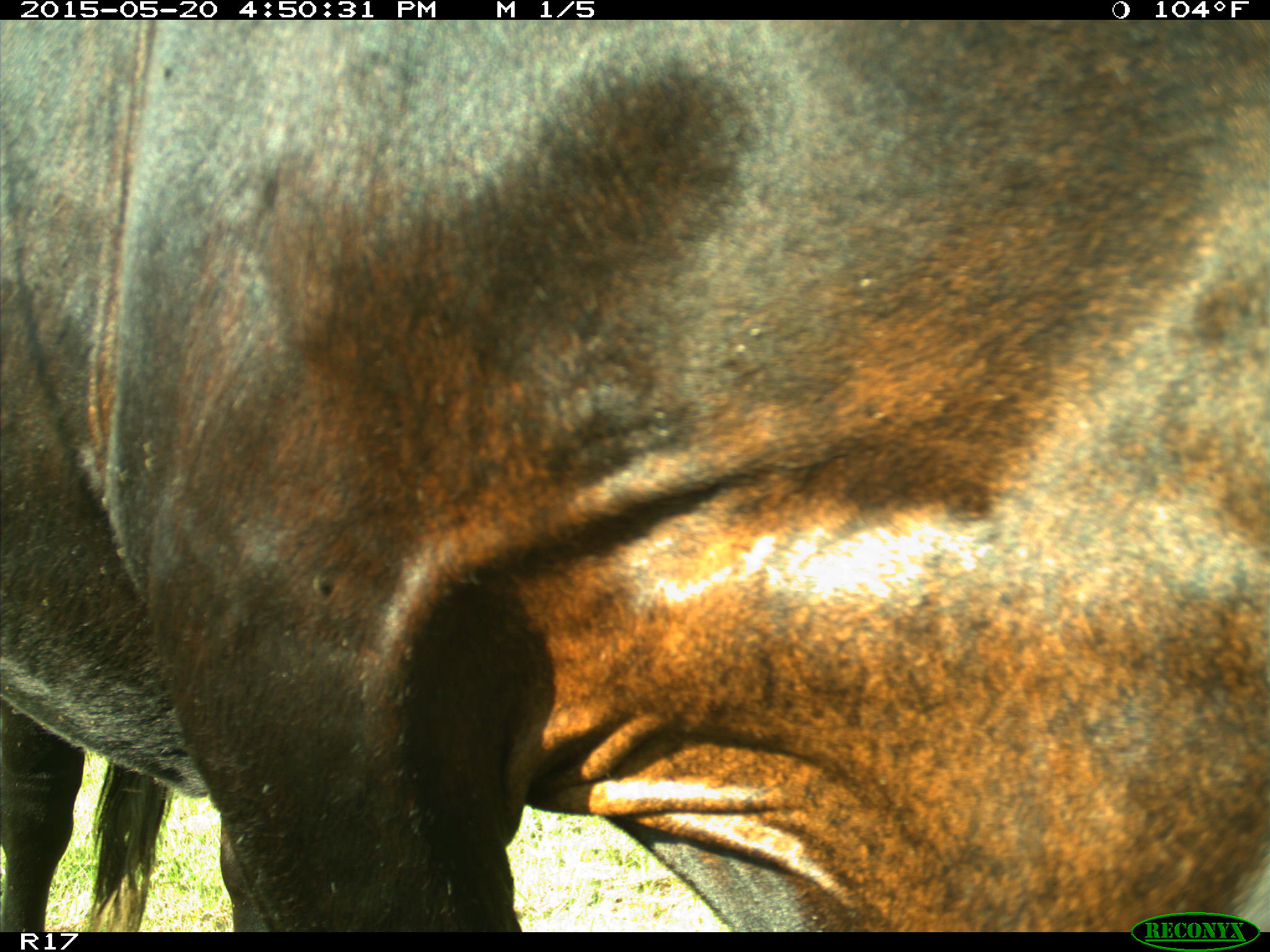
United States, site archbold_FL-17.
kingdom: Animalia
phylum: Chordata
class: Mammalia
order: Artiodactyla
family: Bovidae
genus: Bos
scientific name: Bos taurus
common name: domestic cow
Bos taurus (domestic cow).